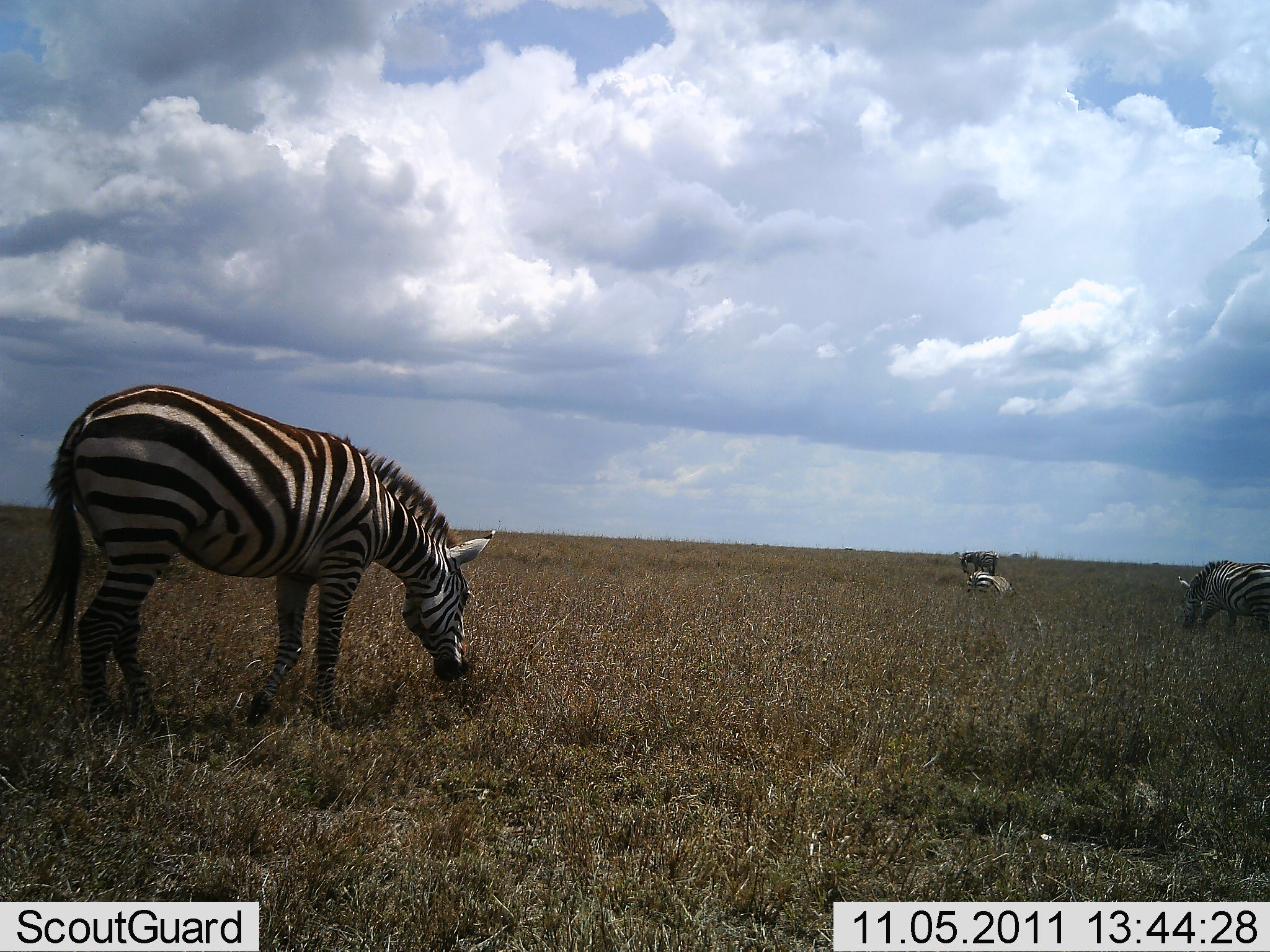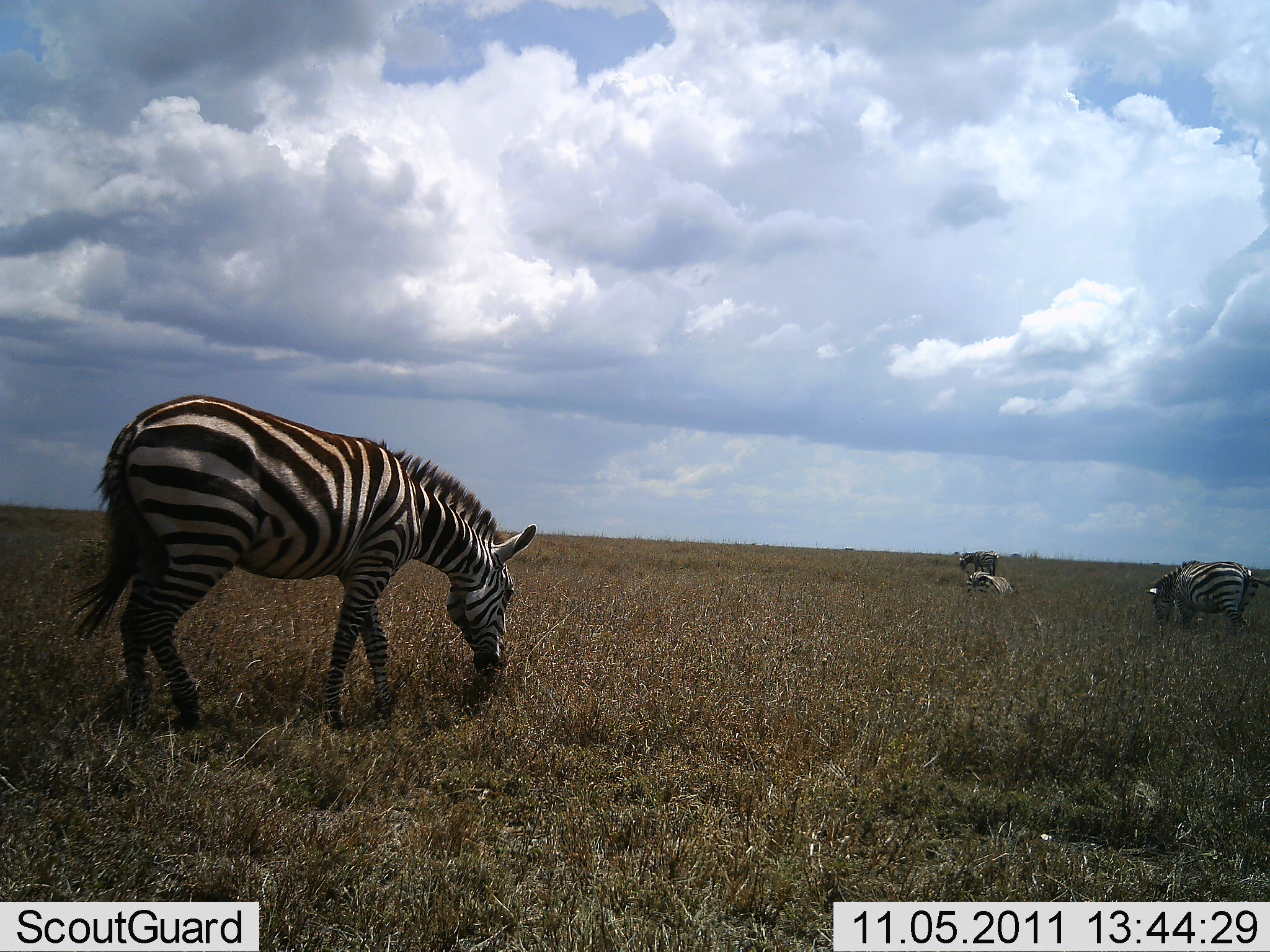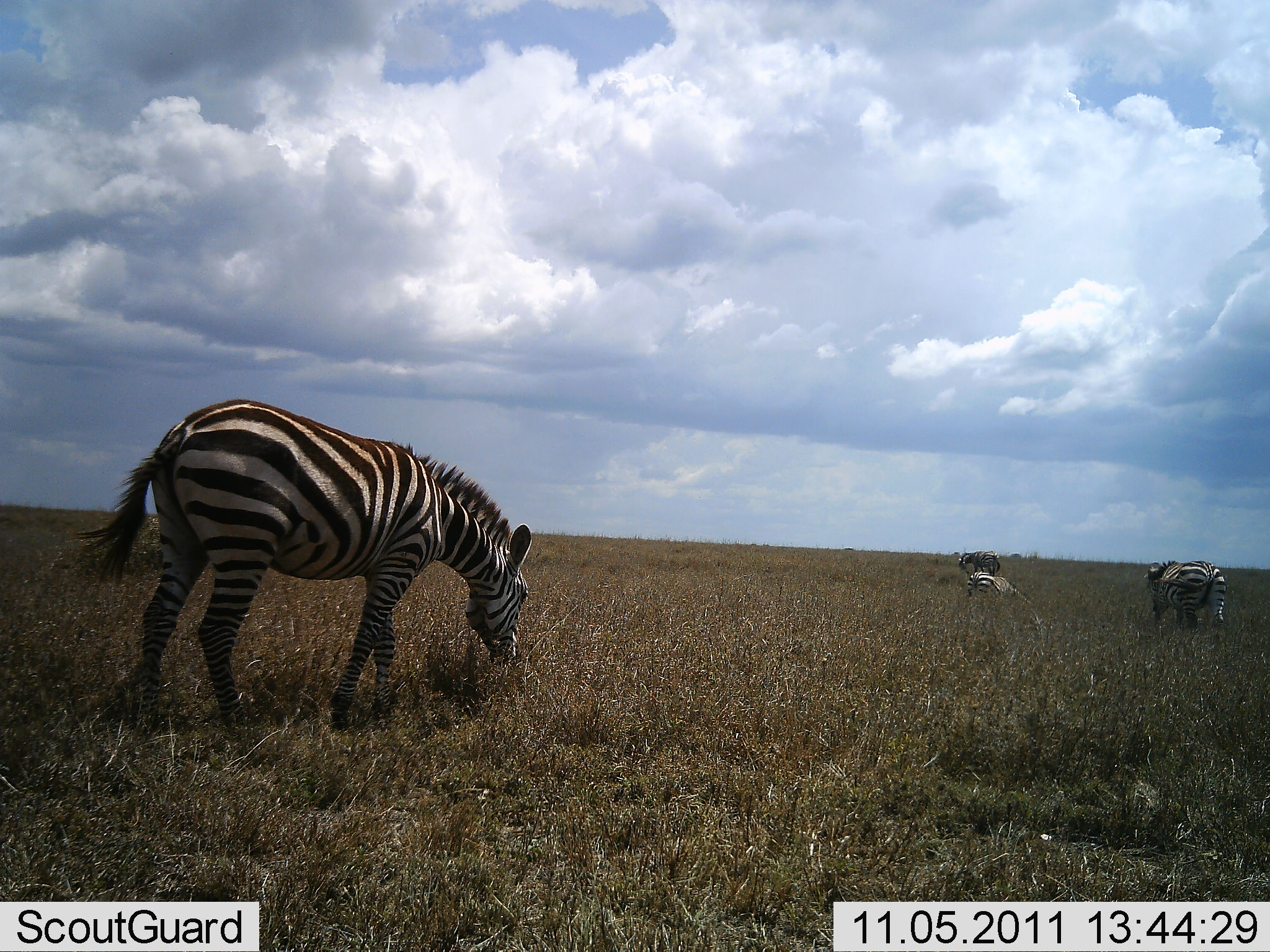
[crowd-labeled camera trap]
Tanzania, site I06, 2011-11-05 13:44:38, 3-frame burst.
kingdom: Animalia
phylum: Chordata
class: Mammalia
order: Perissodactyla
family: Equidae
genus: Equus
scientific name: Equus quagga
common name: plains zebra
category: zebra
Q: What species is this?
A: Zebra (plains zebra) (Equus quagga).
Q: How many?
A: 3.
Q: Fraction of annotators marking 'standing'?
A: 36%.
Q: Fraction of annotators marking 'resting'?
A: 21%.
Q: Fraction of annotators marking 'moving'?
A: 36%.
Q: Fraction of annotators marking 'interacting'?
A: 0%.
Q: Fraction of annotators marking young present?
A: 0%.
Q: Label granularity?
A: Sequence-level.